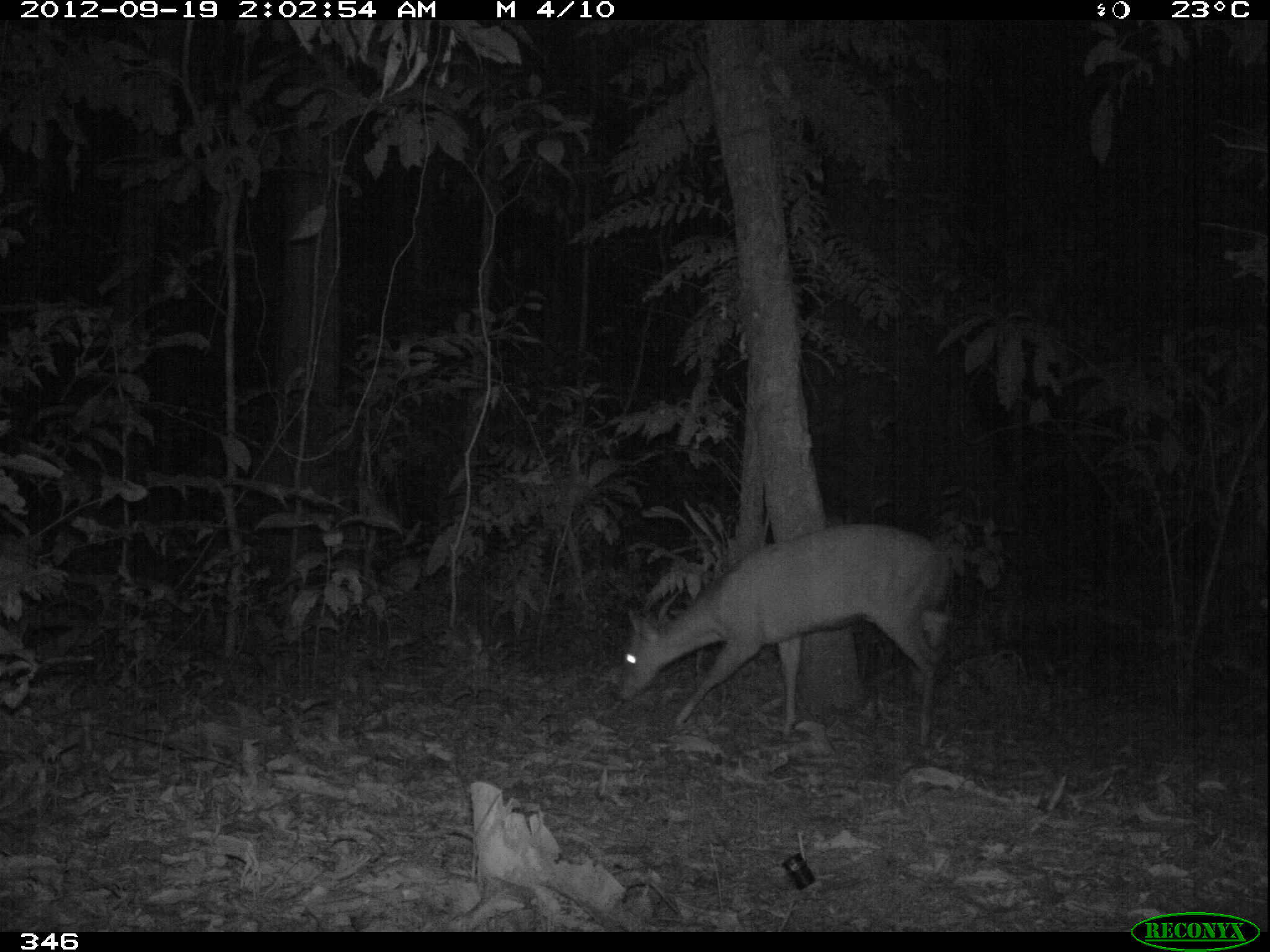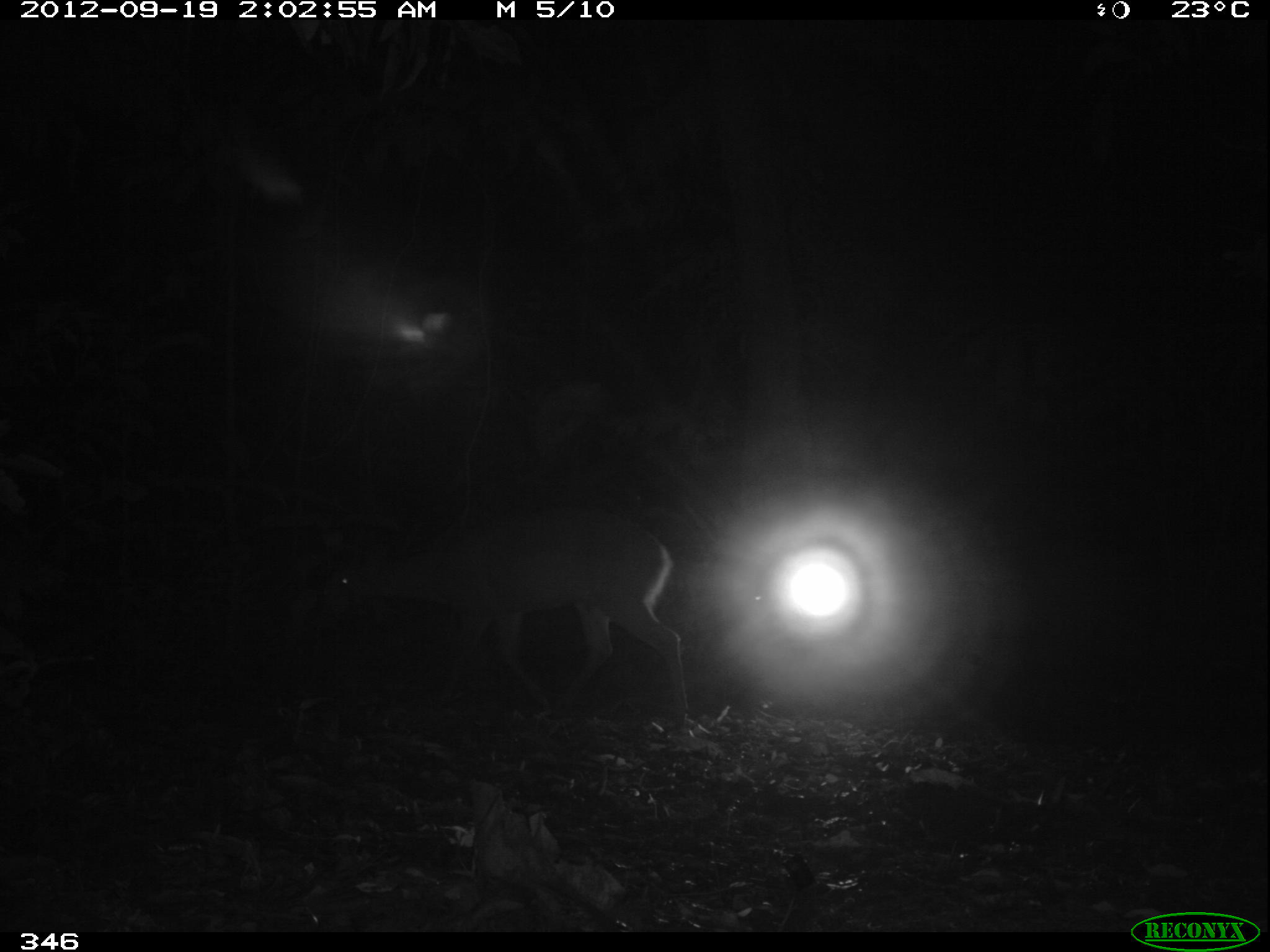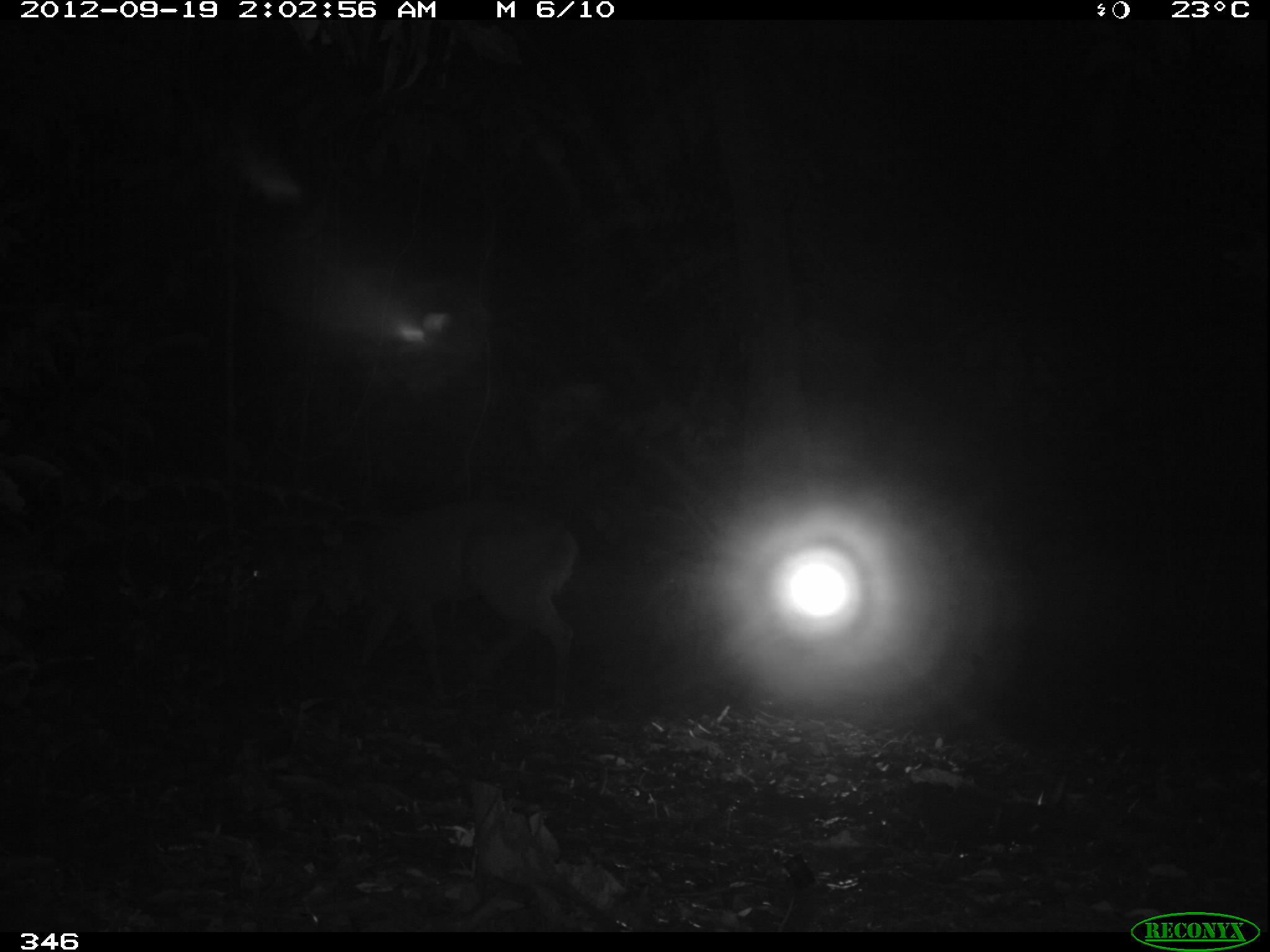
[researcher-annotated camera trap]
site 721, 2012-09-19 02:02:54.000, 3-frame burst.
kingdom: Animalia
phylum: Chordata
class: Mammalia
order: Artiodactyla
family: Cervidae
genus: Mazama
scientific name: Mazama americana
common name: red brocket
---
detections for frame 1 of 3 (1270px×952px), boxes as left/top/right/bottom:
mazama americana: 615/522/957/745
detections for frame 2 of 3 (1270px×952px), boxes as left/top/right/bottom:
mazama americana: 320/514/686/730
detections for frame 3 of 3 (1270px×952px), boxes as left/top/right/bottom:
mazama americana: 241/500/578/701